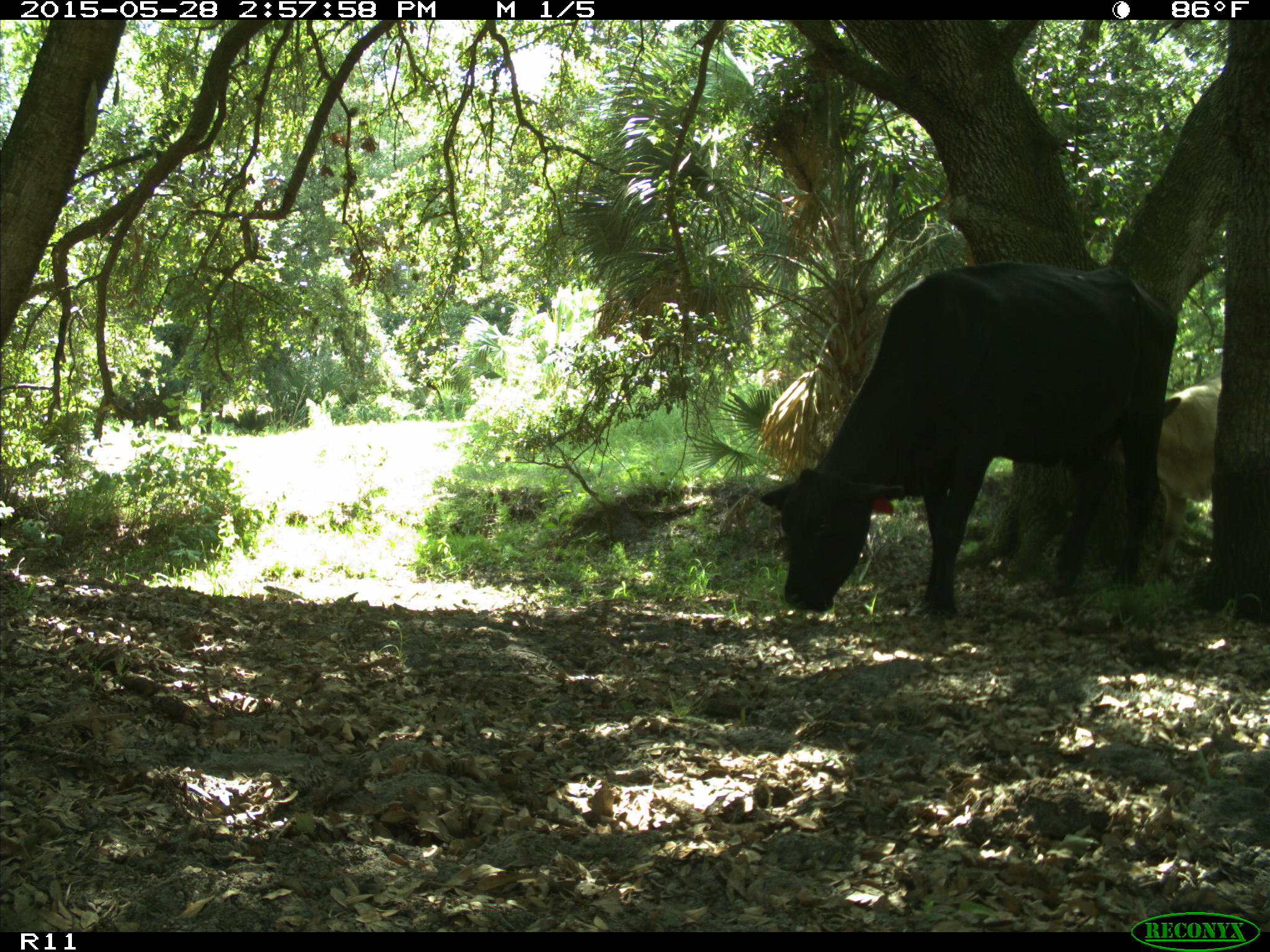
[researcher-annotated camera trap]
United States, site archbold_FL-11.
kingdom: Animalia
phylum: Chordata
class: Mammalia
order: Artiodactyla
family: Bovidae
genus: Bos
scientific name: Bos taurus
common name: domestic cow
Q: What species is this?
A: Bos taurus (domestic cow).